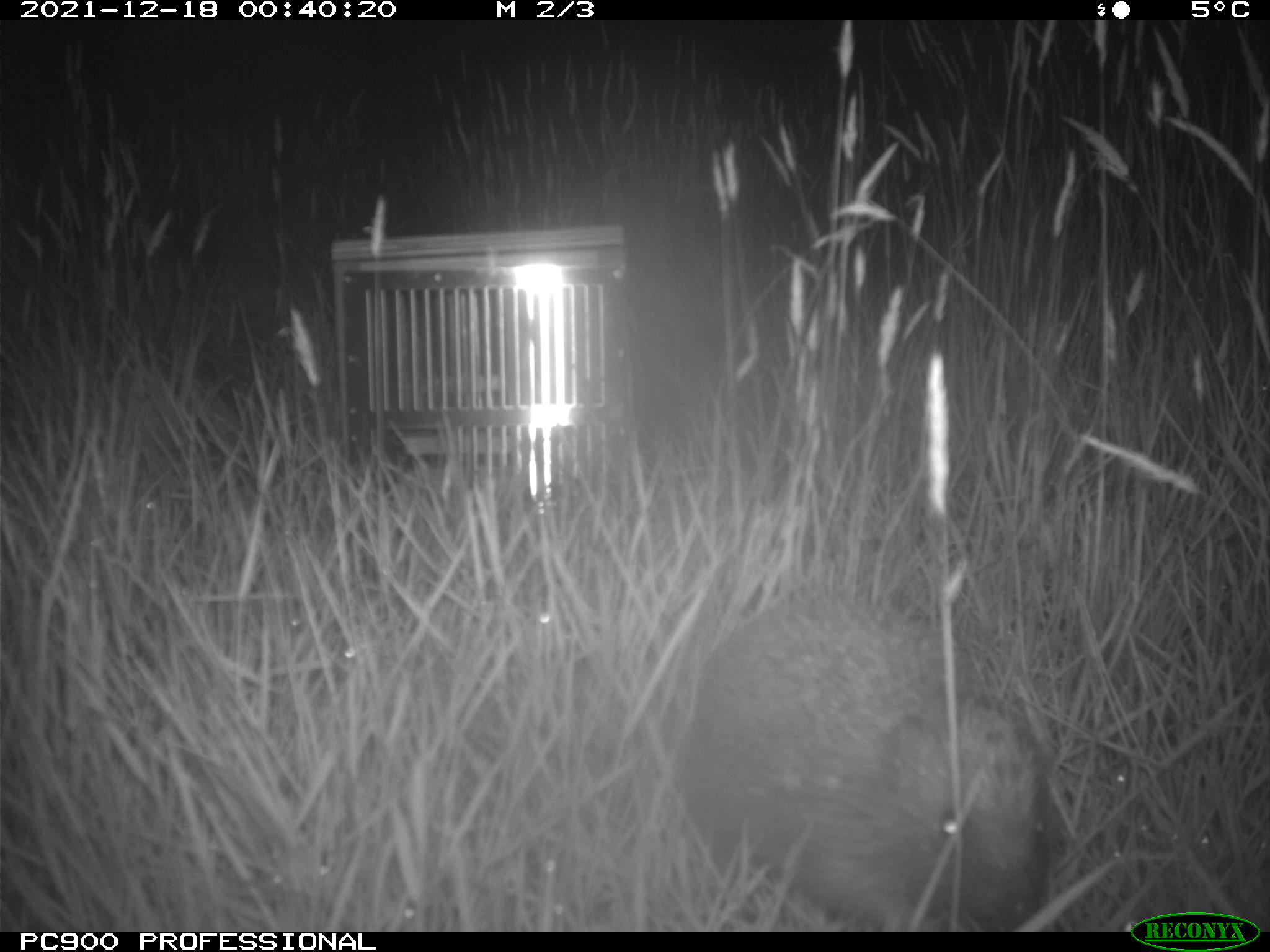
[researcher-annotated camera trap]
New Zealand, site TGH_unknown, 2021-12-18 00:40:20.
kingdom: Animalia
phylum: Chordata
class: Mammalia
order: Eulipotyphla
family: Erinaceidae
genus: Erinaceus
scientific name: Erinaceus europaeus europaeus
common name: european hedgehog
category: hedgehog